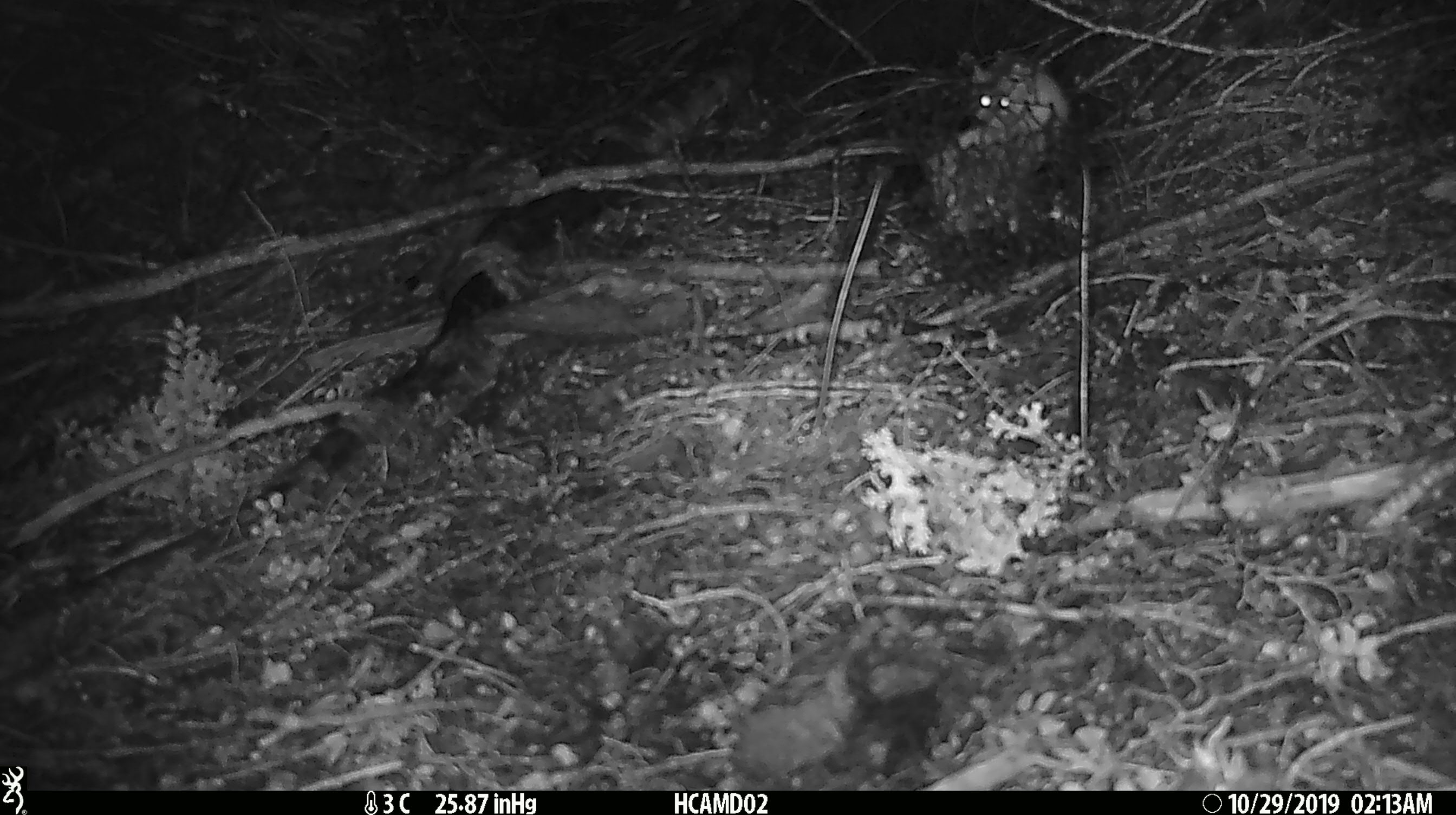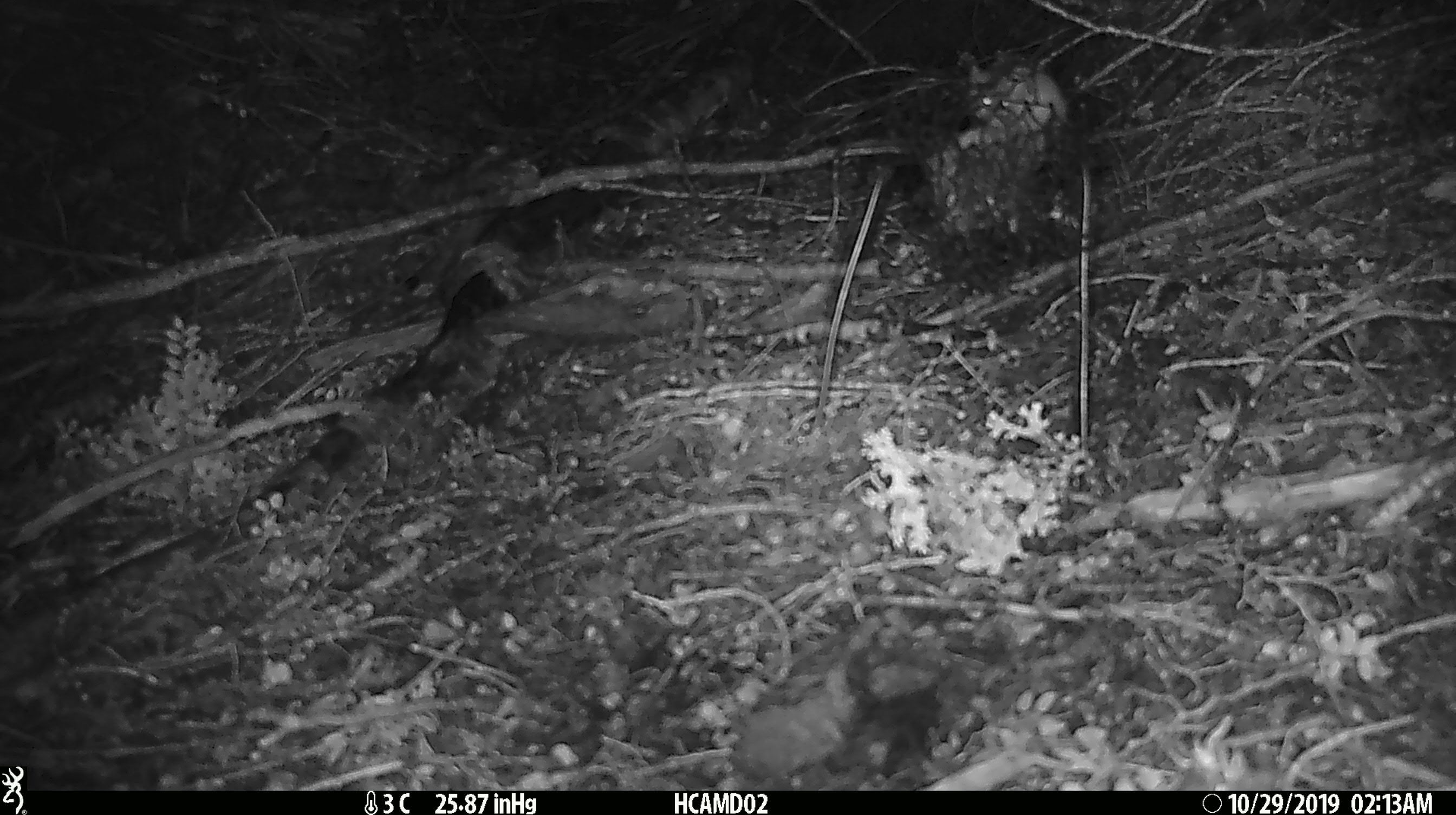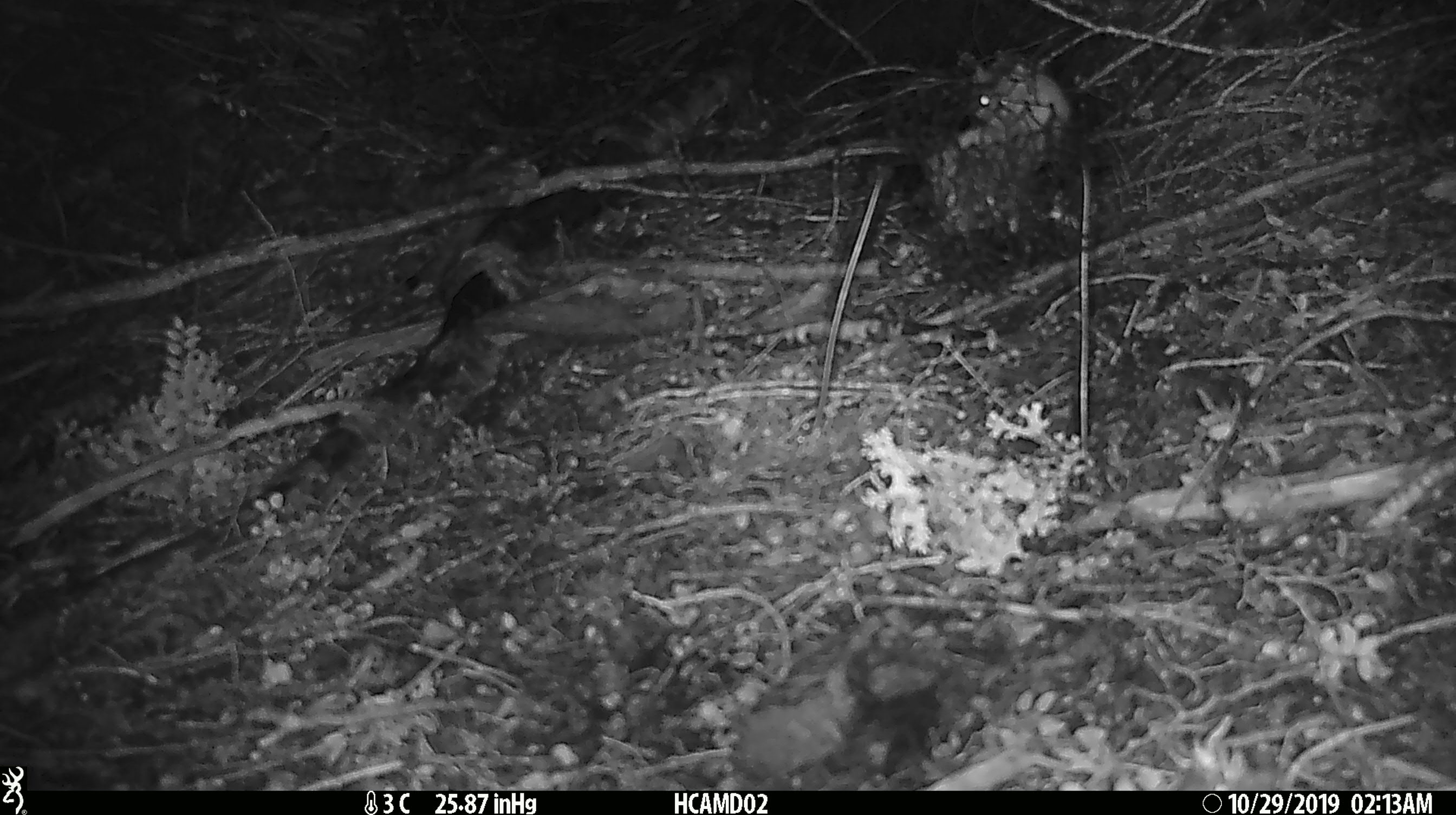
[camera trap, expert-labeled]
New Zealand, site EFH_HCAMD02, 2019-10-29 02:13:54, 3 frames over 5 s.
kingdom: Animalia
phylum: Chordata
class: Mammalia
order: Rodentia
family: Muridae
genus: Mus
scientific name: Mus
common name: mouse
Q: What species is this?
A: Mouse (Mus).